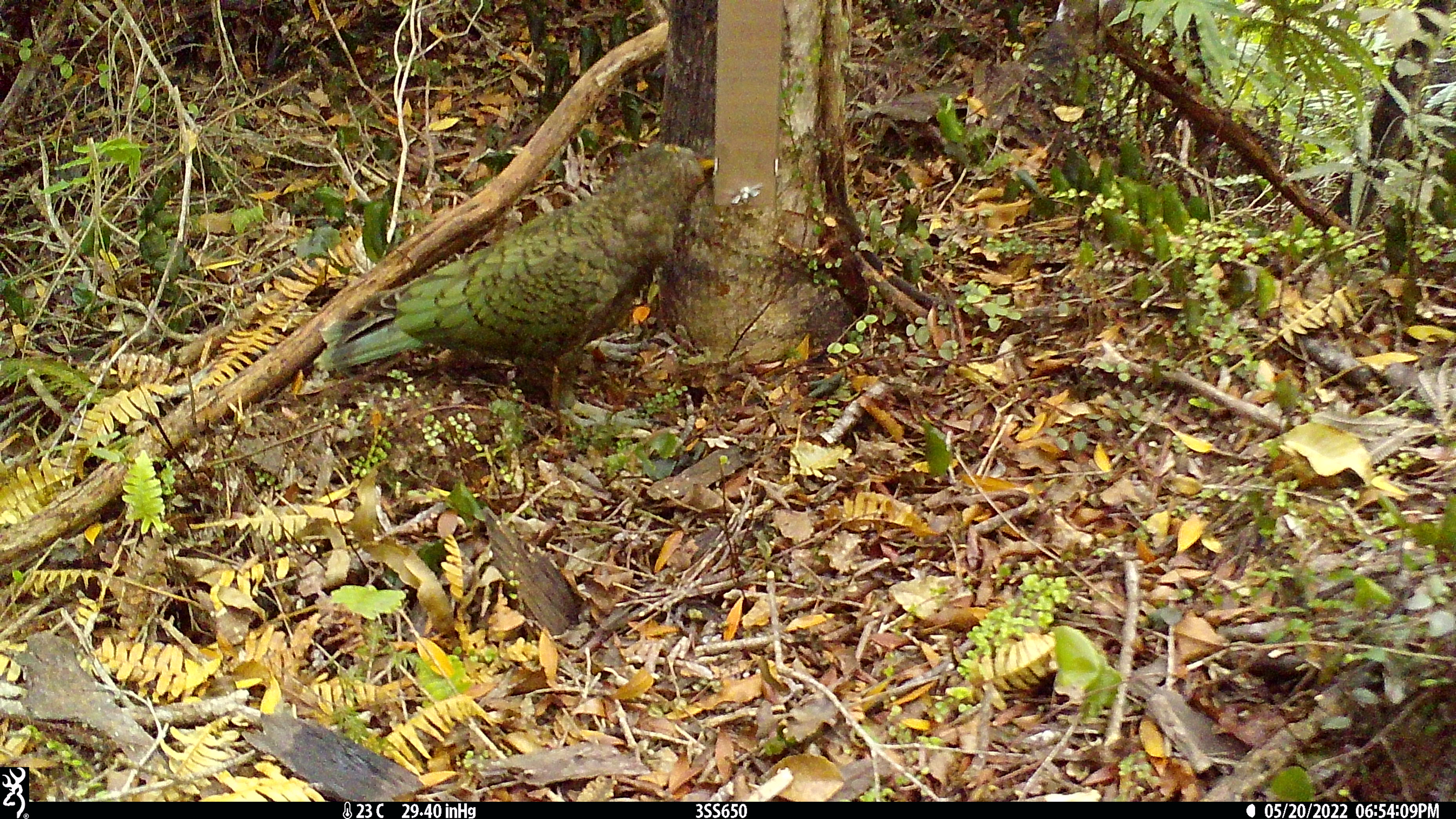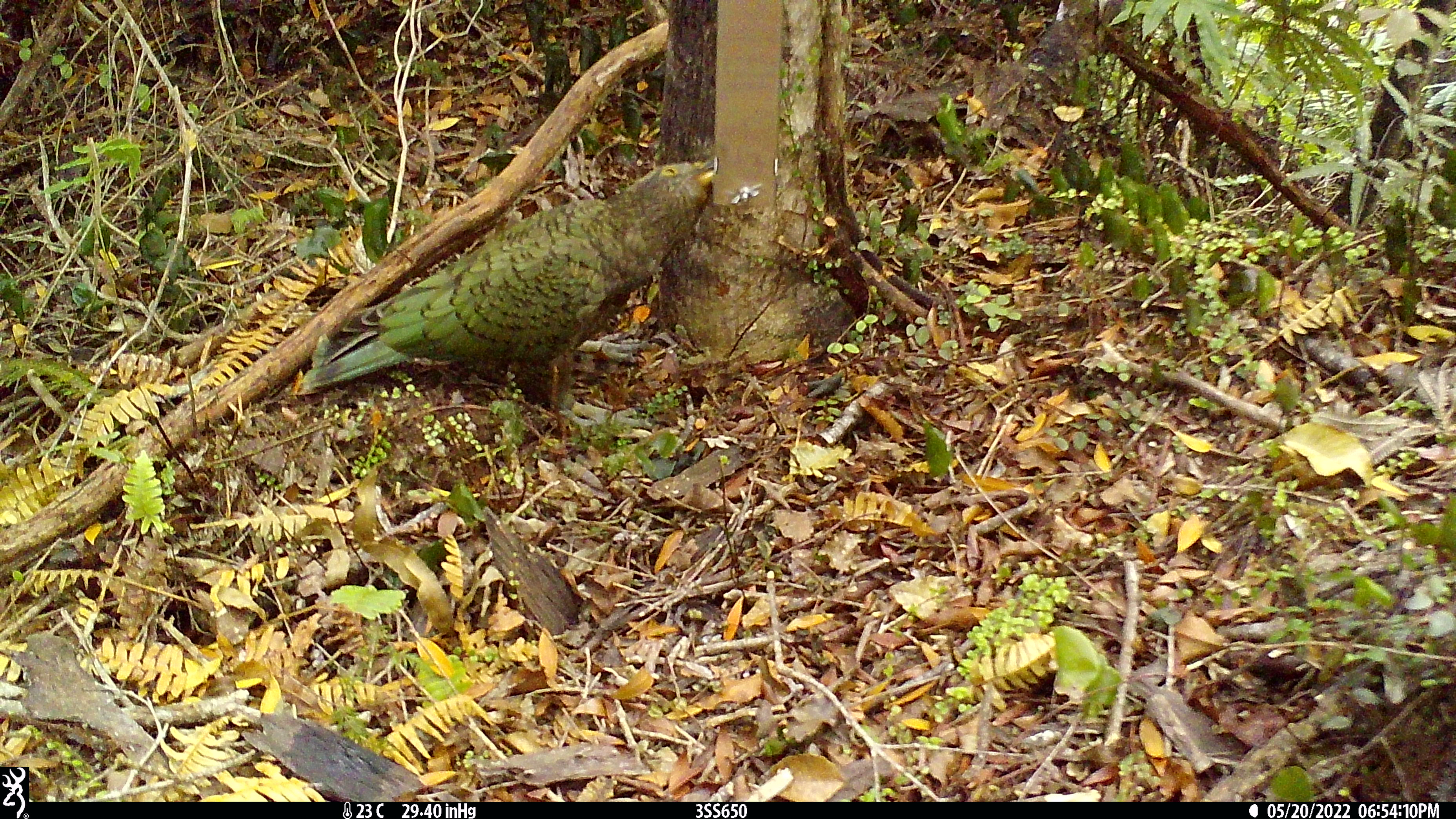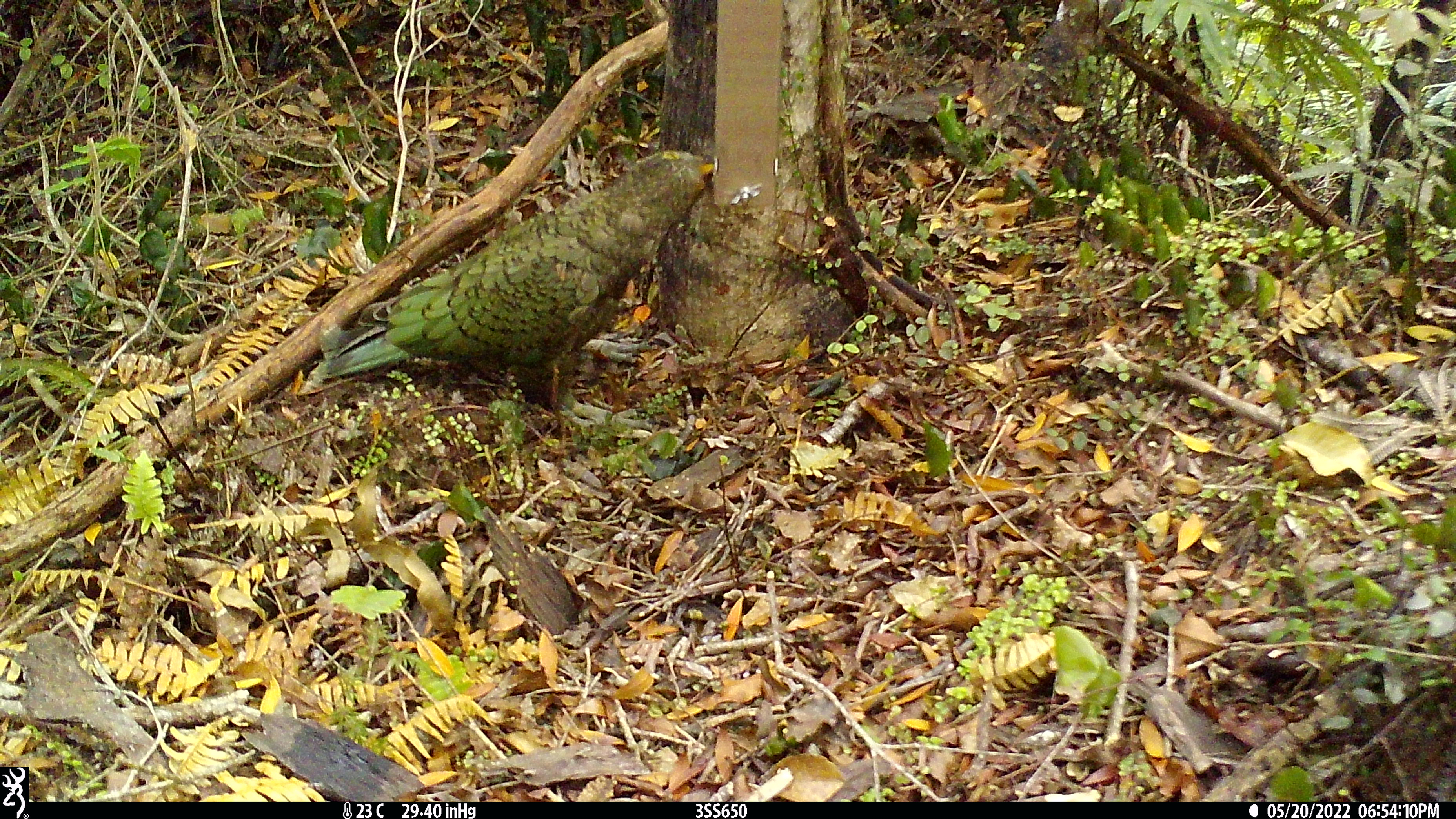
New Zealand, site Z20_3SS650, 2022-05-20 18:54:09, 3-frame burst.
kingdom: Animalia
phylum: Chordata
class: Aves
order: Psittaciformes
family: Strigopidae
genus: Nestor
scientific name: Nestor notabilis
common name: kea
Kea (Nestor notabilis).